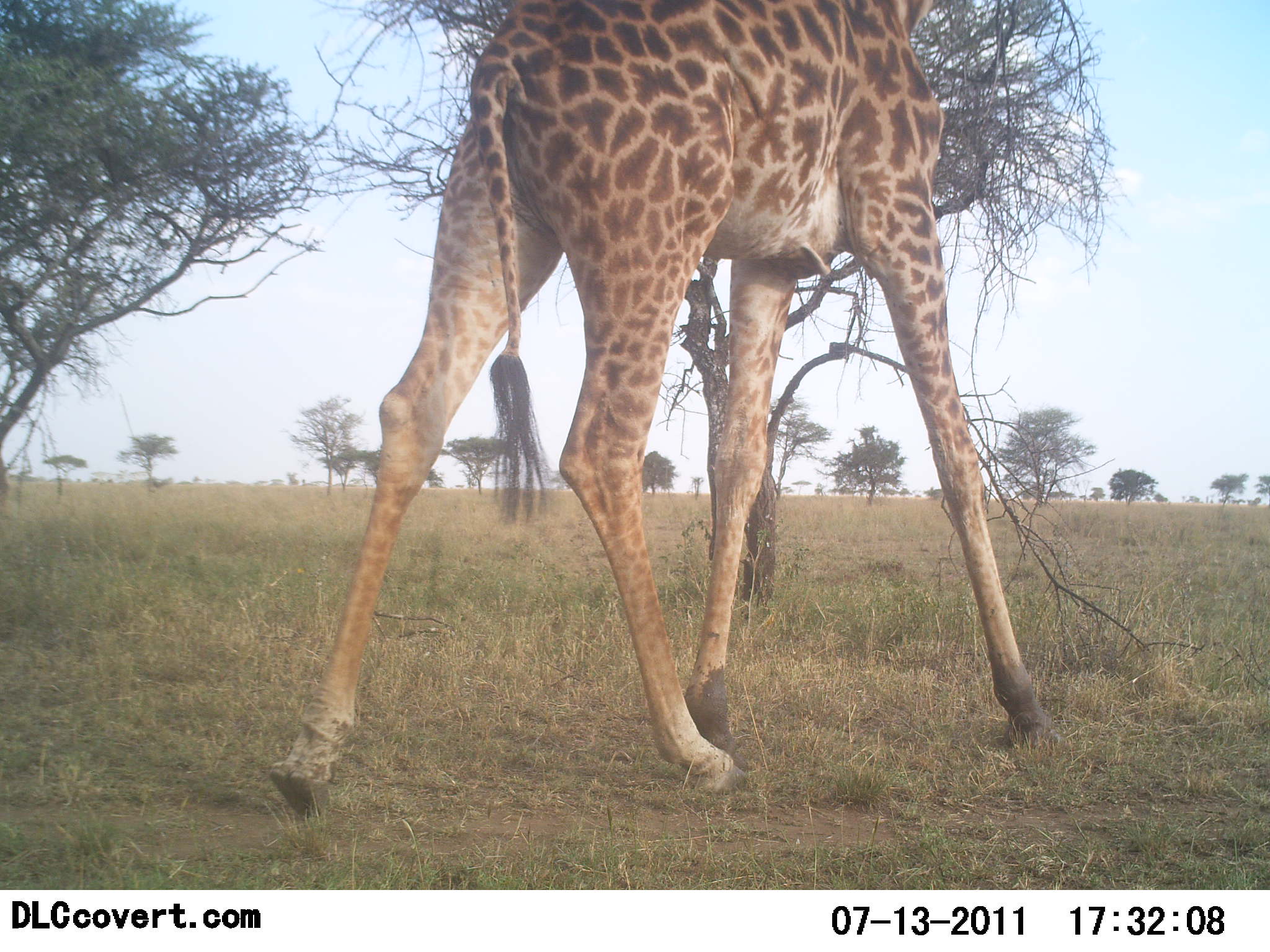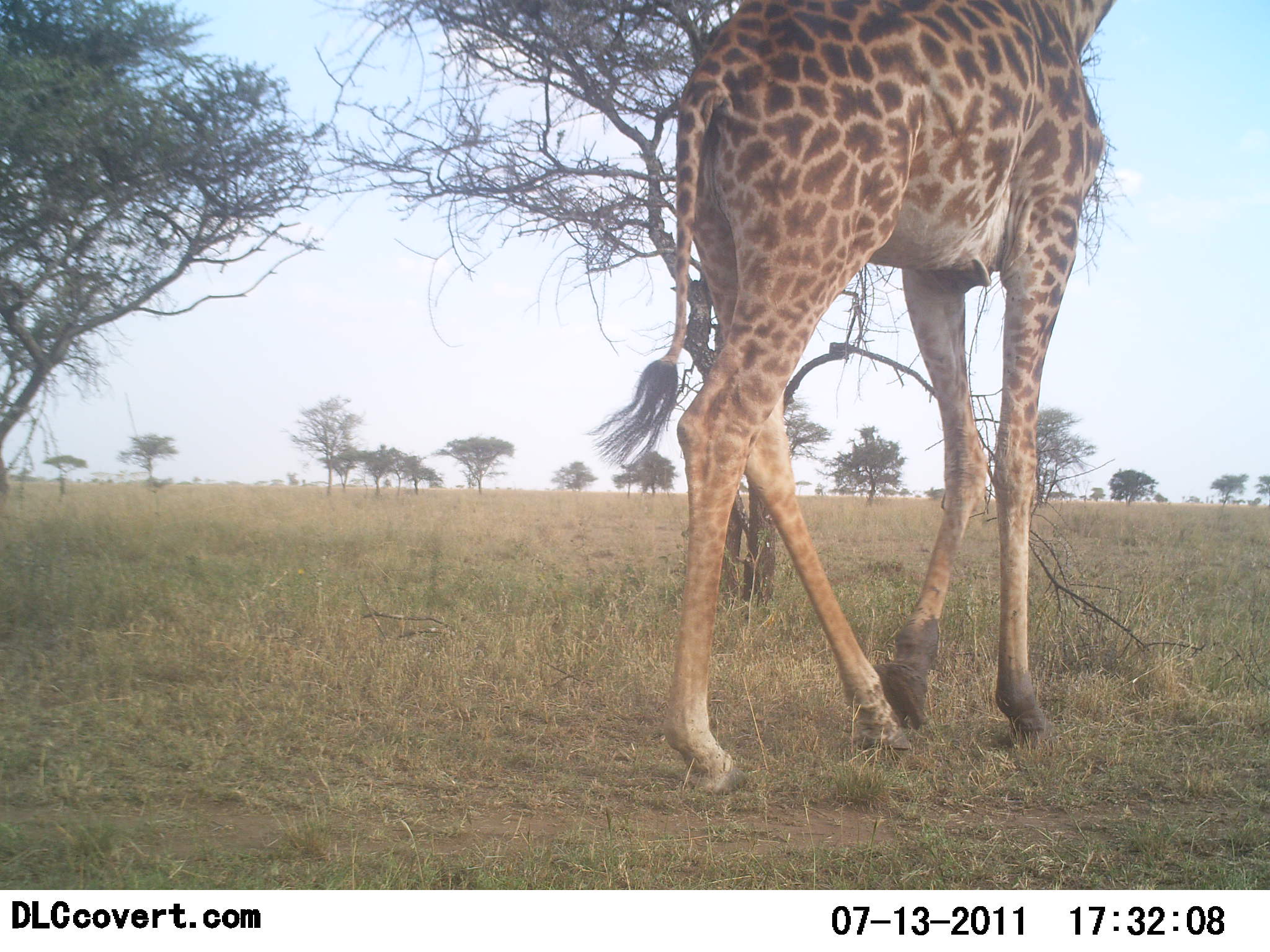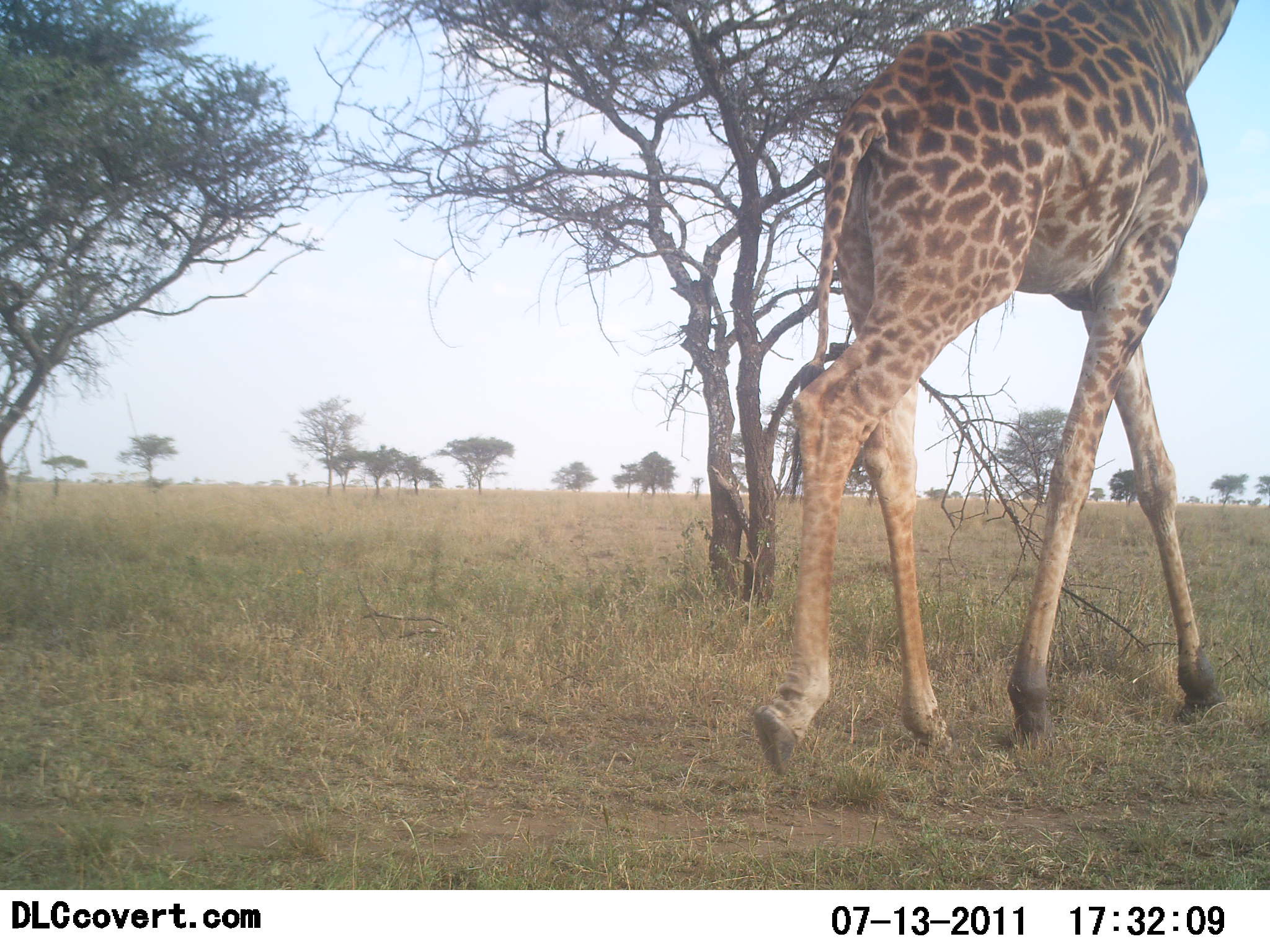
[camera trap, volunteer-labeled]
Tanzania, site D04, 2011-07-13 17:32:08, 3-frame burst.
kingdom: Animalia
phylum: Chordata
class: Mammalia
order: Artiodactyla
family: Giraffidae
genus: Giraffa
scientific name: Giraffa camelopardalis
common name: giraffe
Giraffe (Giraffa camelopardalis), count 1. Behavior (volunteer vote fractions): standing 8%, resting 0%, moving 92%, interacting 0%. Young present (vote fraction): 0%. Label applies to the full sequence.